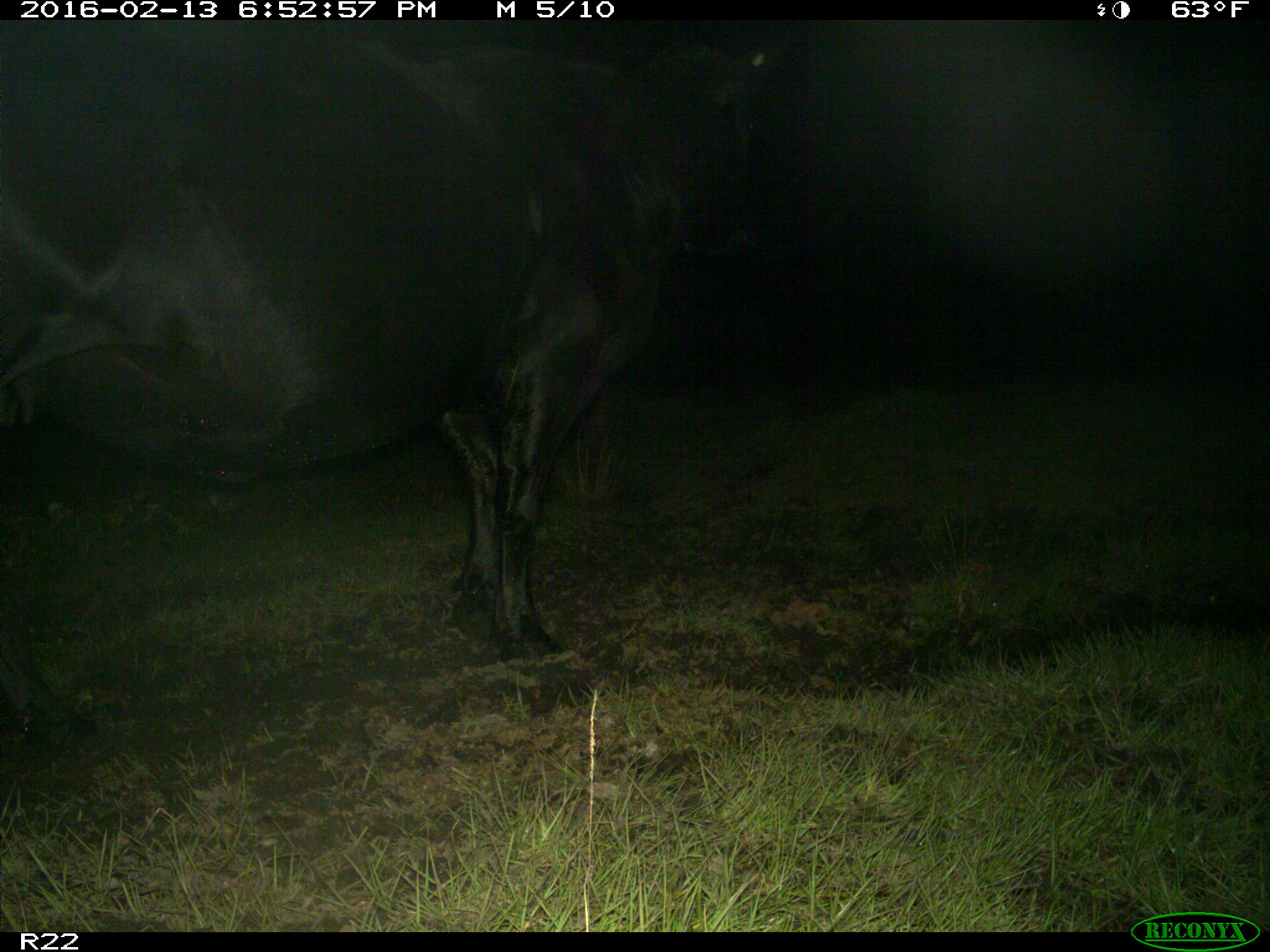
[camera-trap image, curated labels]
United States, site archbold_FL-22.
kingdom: Animalia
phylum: Chordata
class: Mammalia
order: Artiodactyla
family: Bovidae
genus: Bos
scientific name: Bos taurus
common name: domestic cow